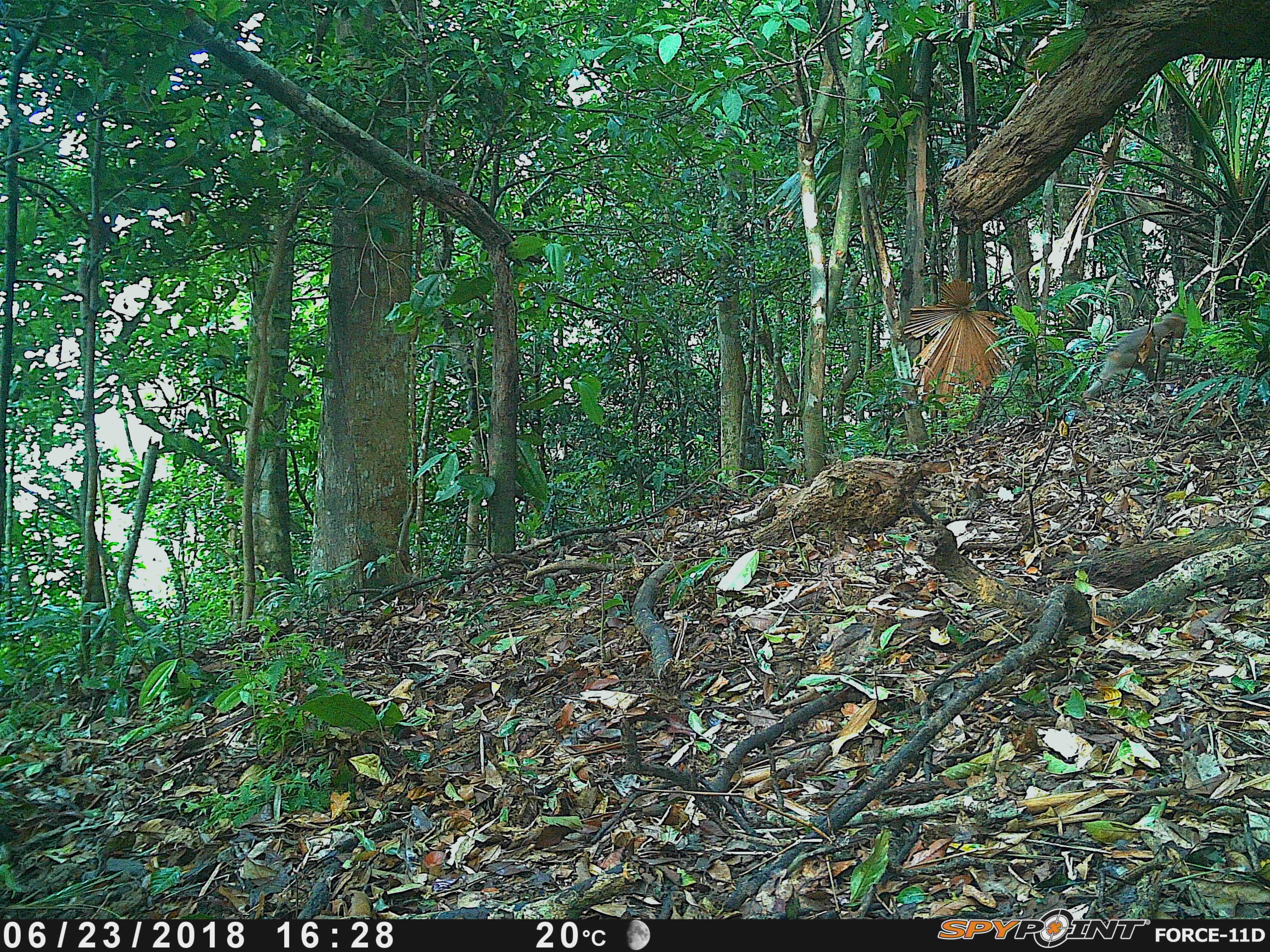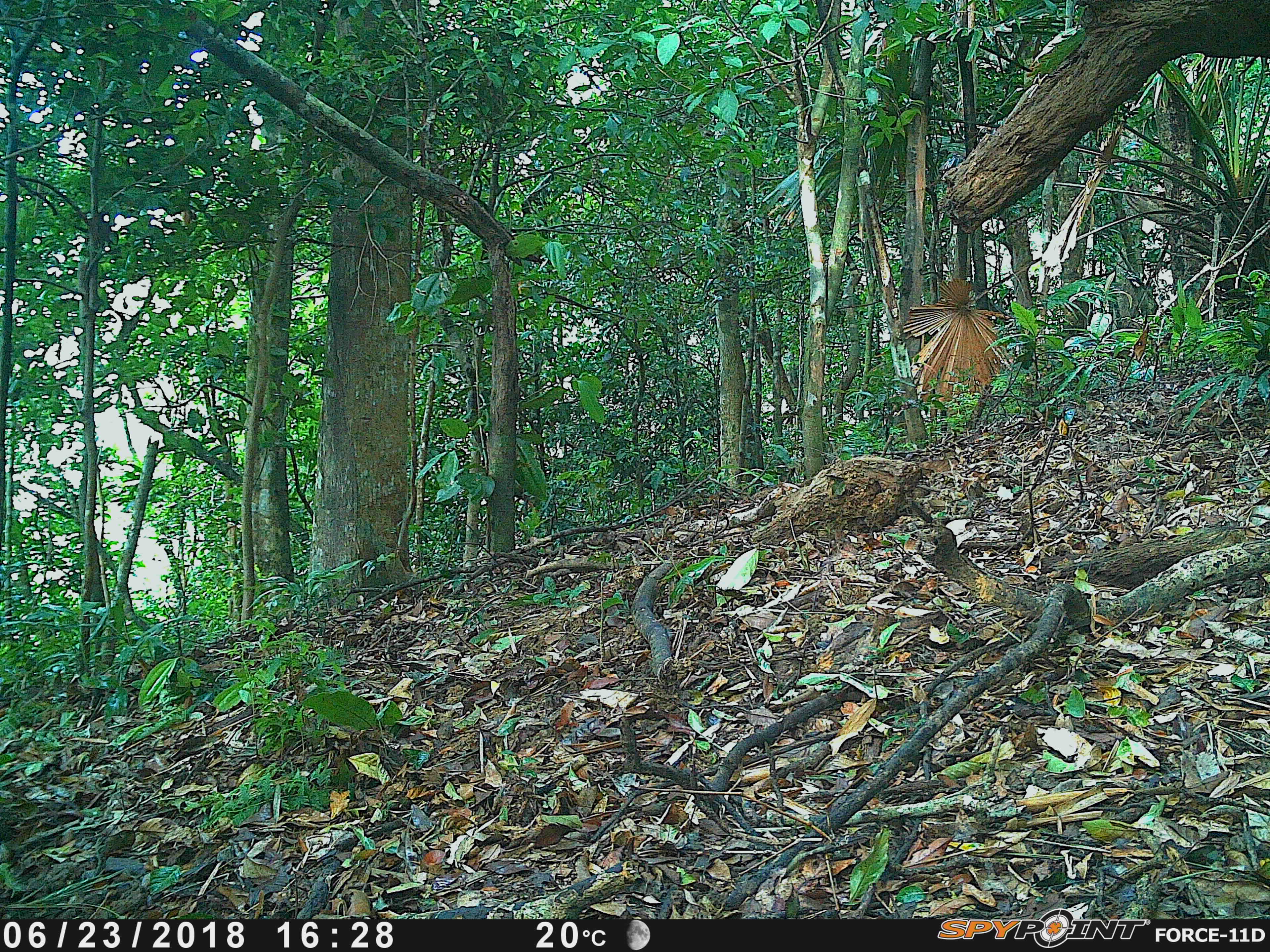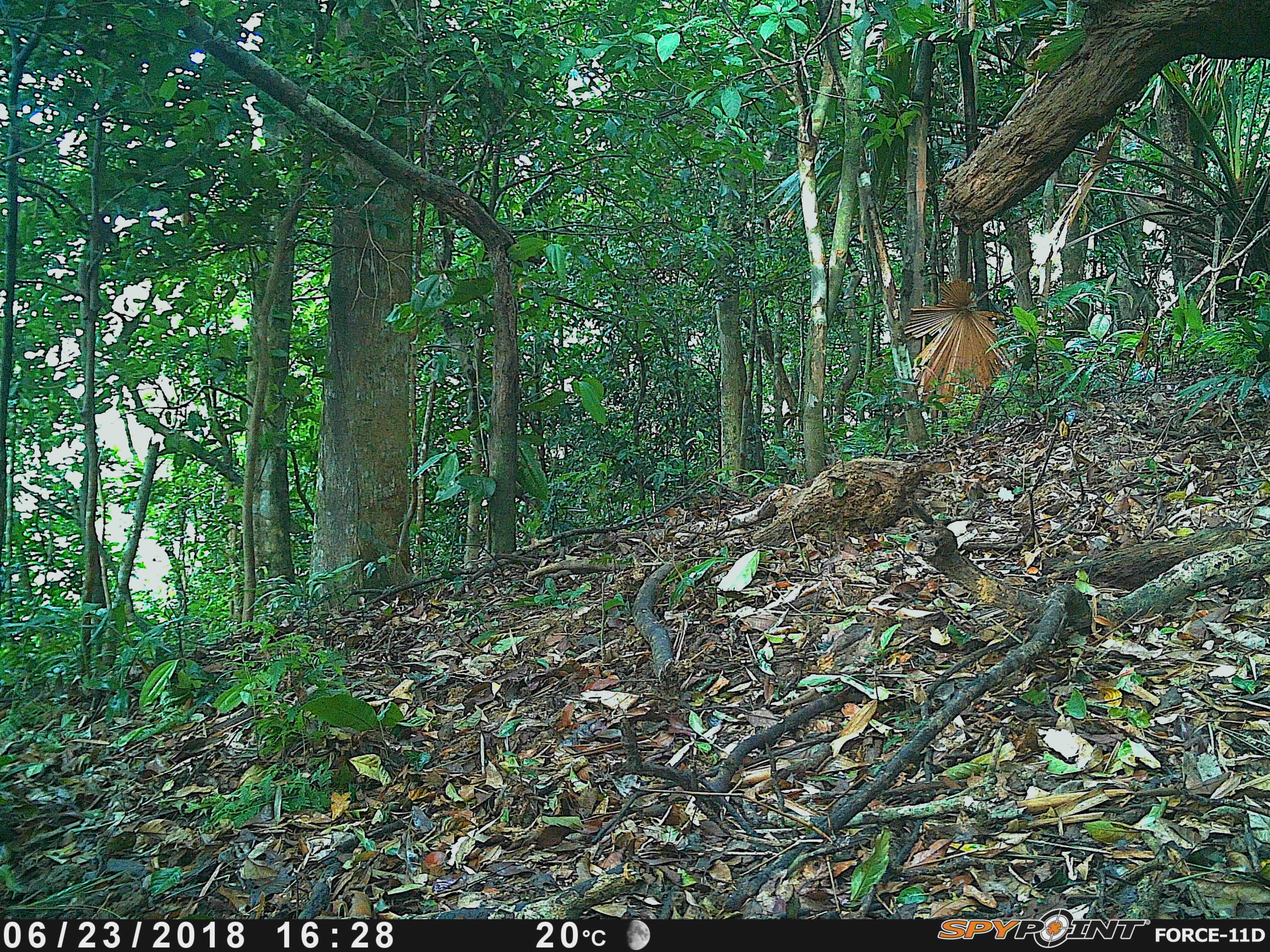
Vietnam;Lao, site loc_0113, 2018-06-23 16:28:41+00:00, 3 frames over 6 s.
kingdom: Animalia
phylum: Chordata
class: Mammalia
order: Primates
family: Cercopithecidae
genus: Macaca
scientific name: Macaca nemestrina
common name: pig-tailed macaque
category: pig tailed macaque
Pig tailed macaque (pig-tailed macaque) (Macaca nemestrina). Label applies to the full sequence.